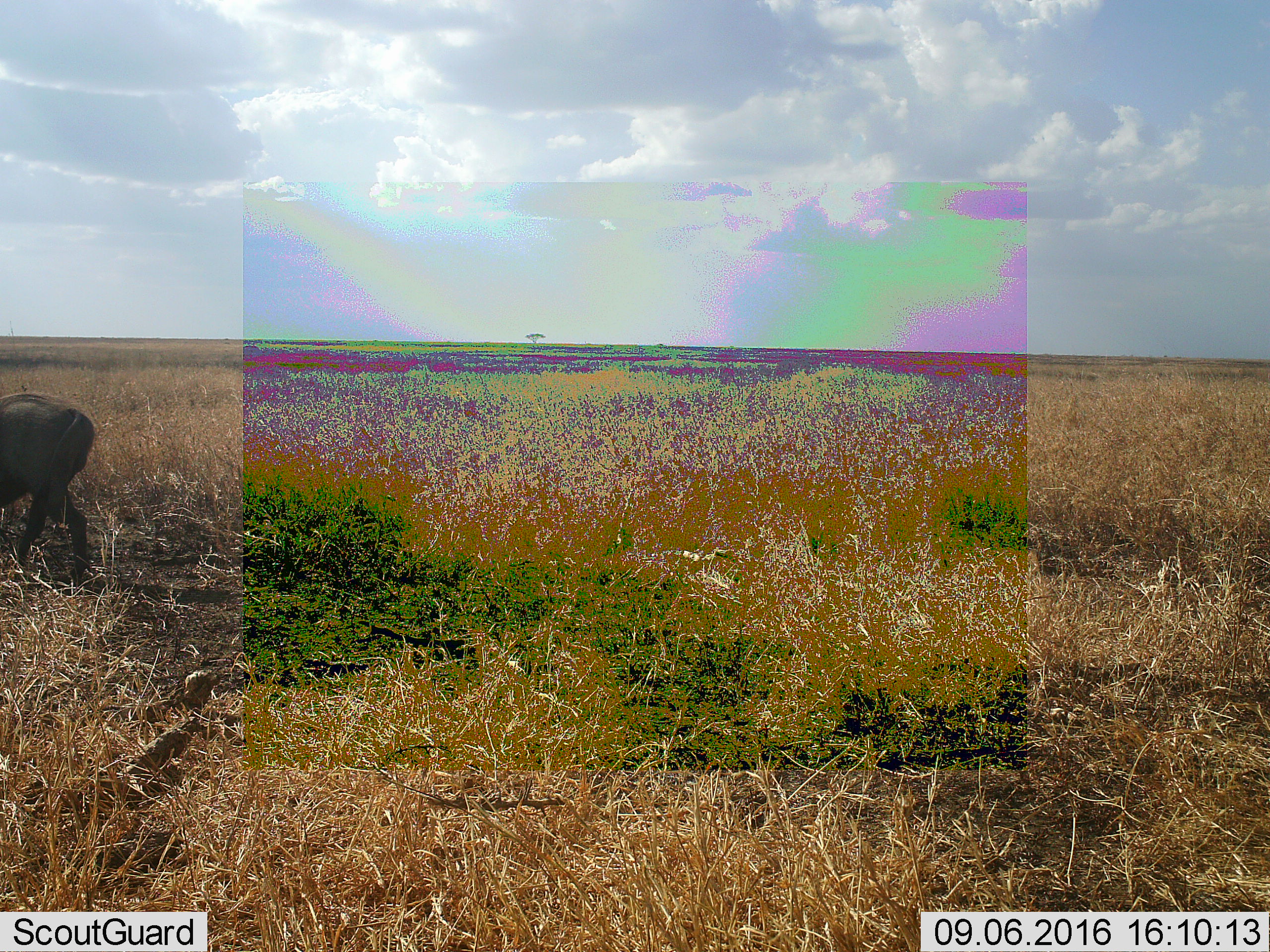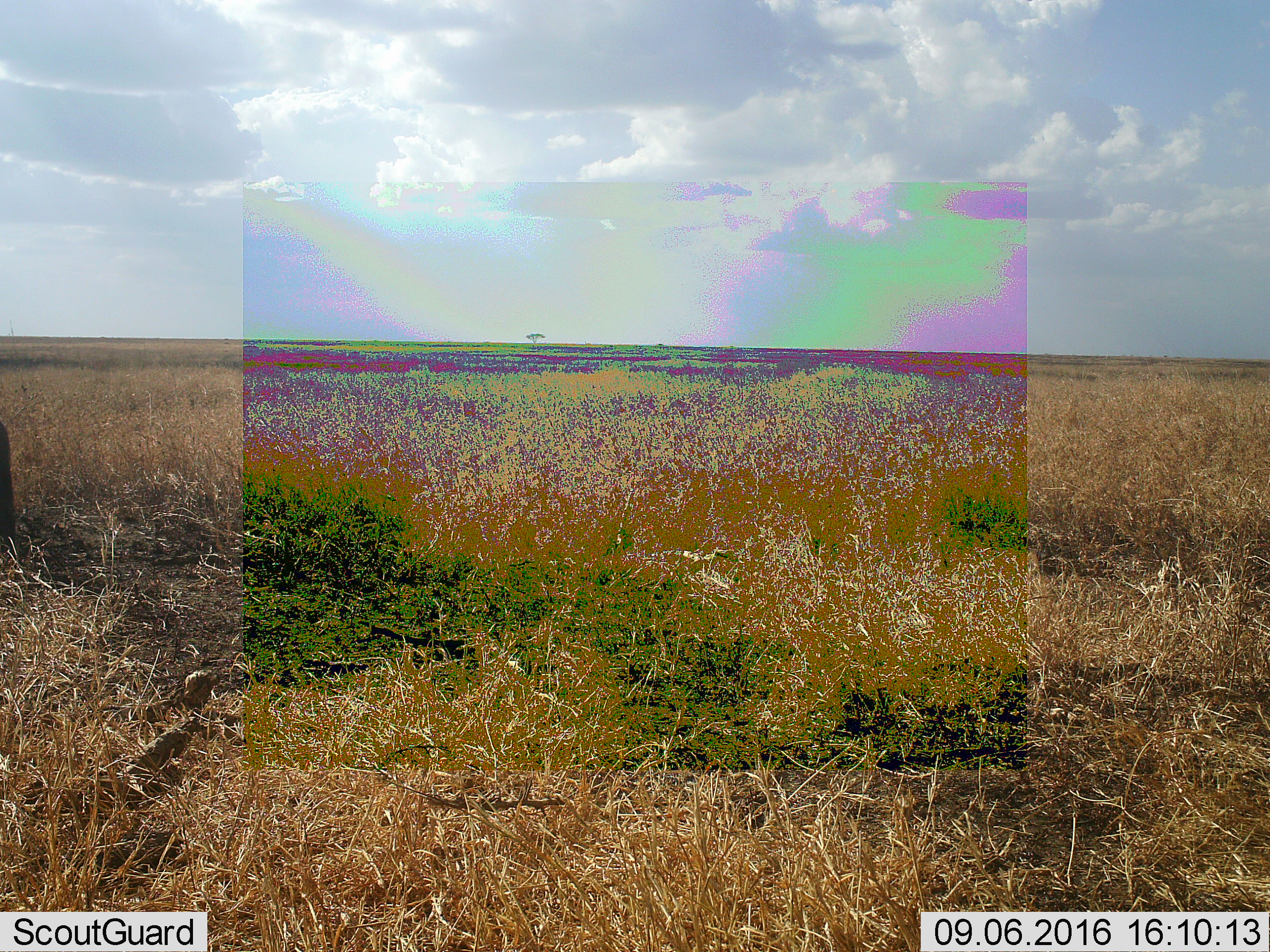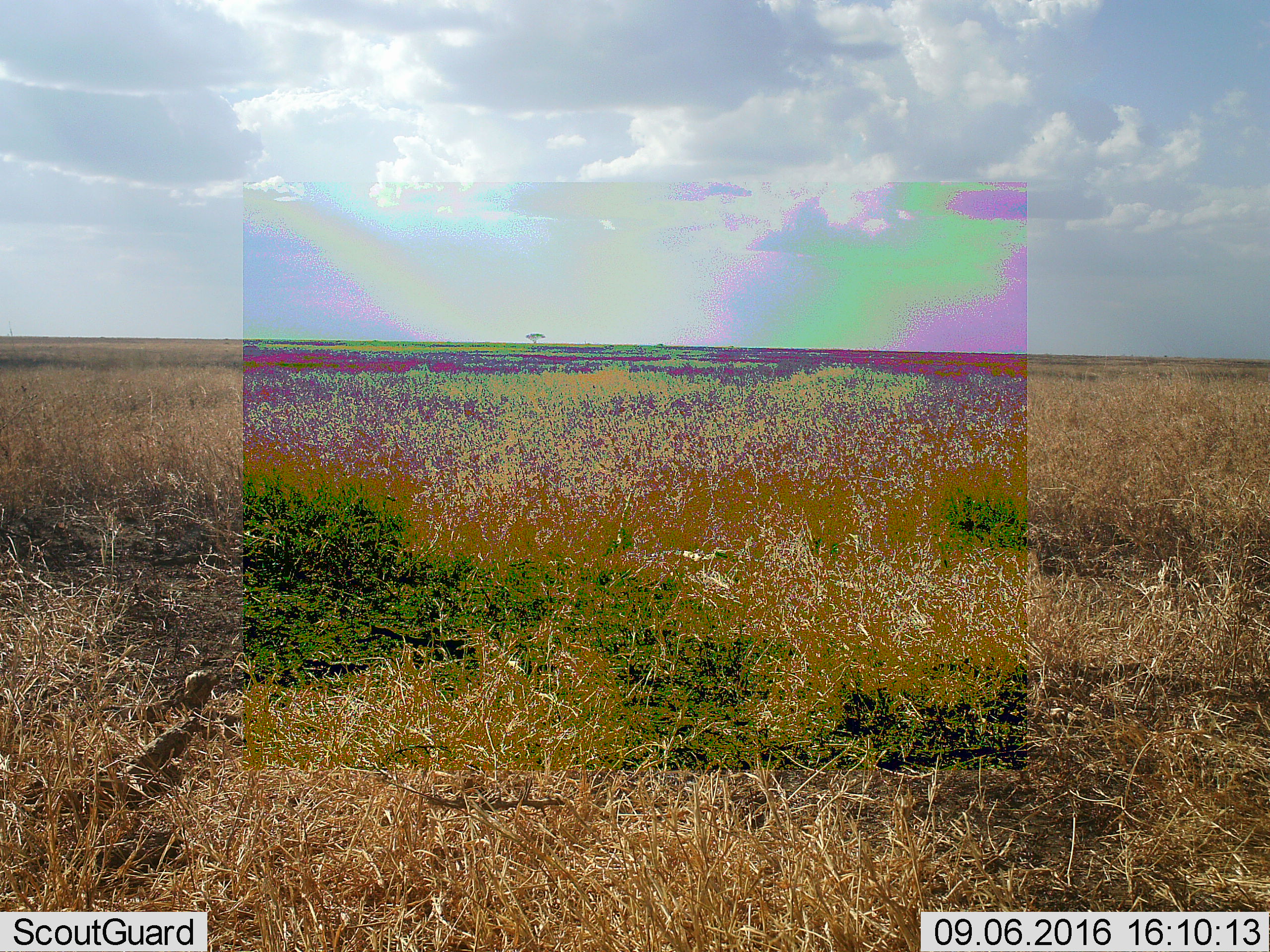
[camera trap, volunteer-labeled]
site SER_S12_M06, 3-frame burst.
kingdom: Animalia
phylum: Chordata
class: Mammalia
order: Artiodactyla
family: Suidae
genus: Phacochoerus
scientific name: Phacochoerus africanus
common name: warthog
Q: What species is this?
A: Warthog (Phacochoerus africanus).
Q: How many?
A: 1.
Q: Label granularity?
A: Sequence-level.